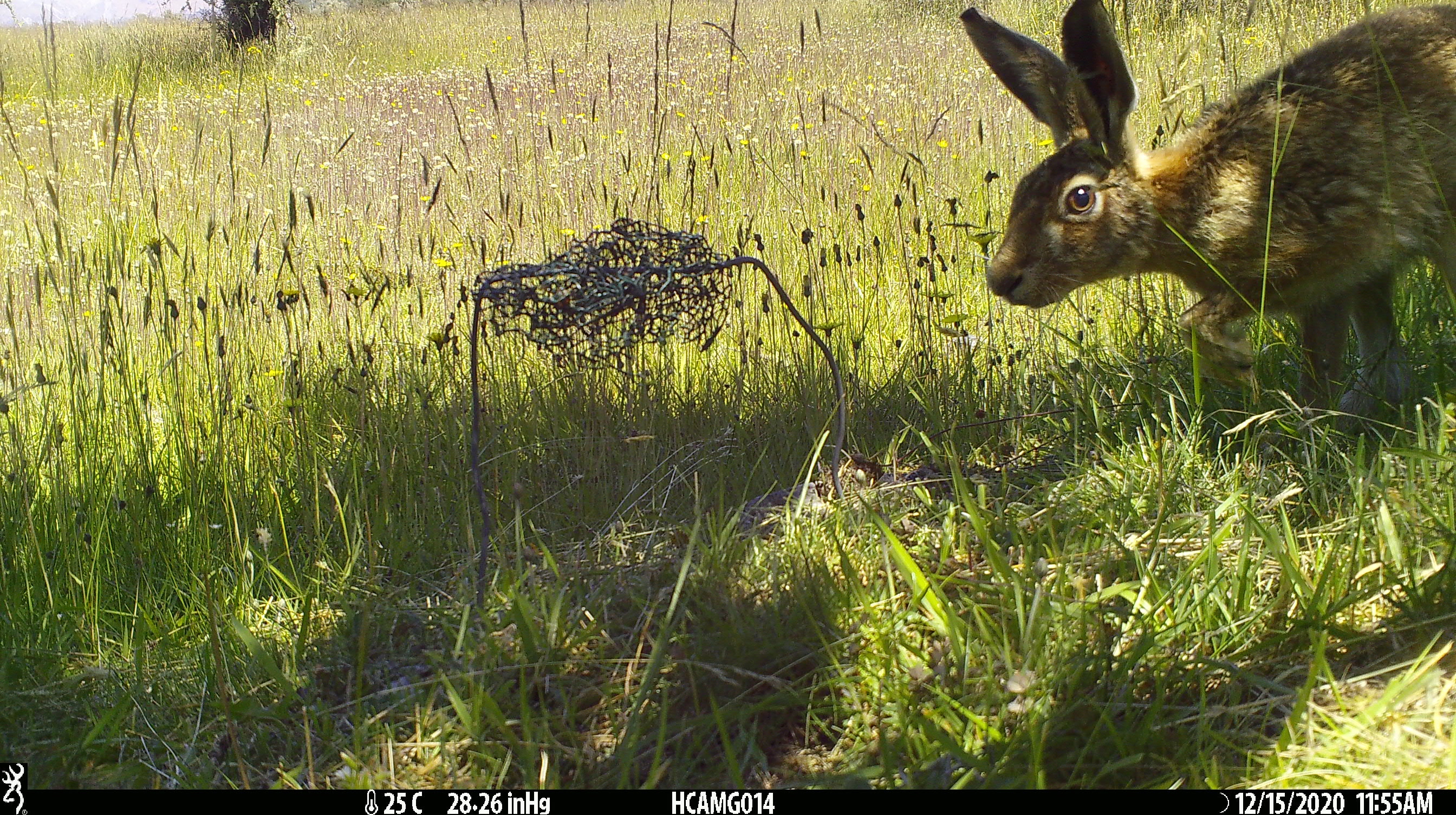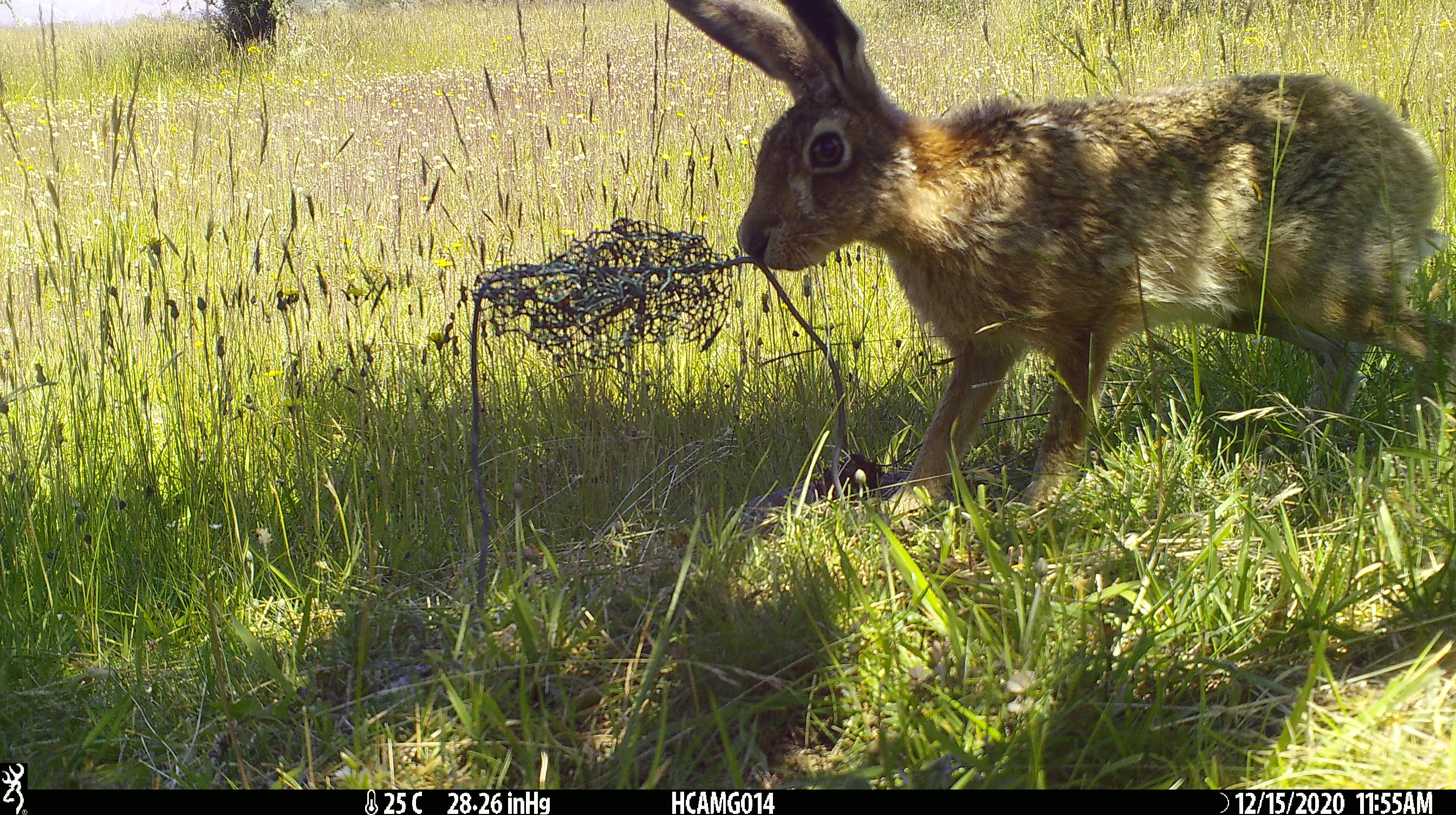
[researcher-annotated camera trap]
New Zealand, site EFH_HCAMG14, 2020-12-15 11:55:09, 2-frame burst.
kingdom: Animalia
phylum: Chordata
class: Mammalia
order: Lagomorpha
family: Leporidae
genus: Lepus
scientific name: Lepus europaeus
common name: brown hare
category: hare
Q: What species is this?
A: Hare (brown hare) (Lepus europaeus).